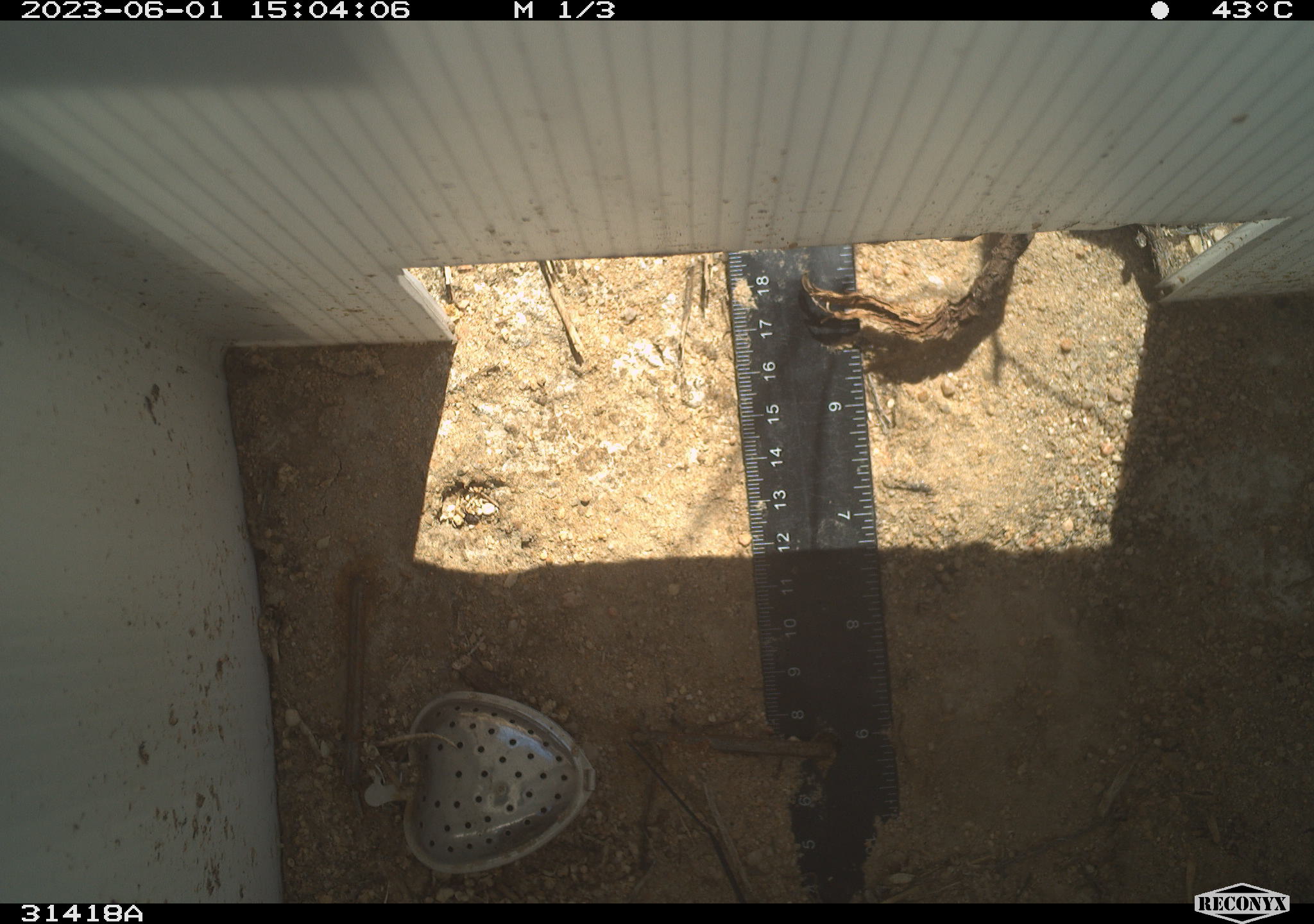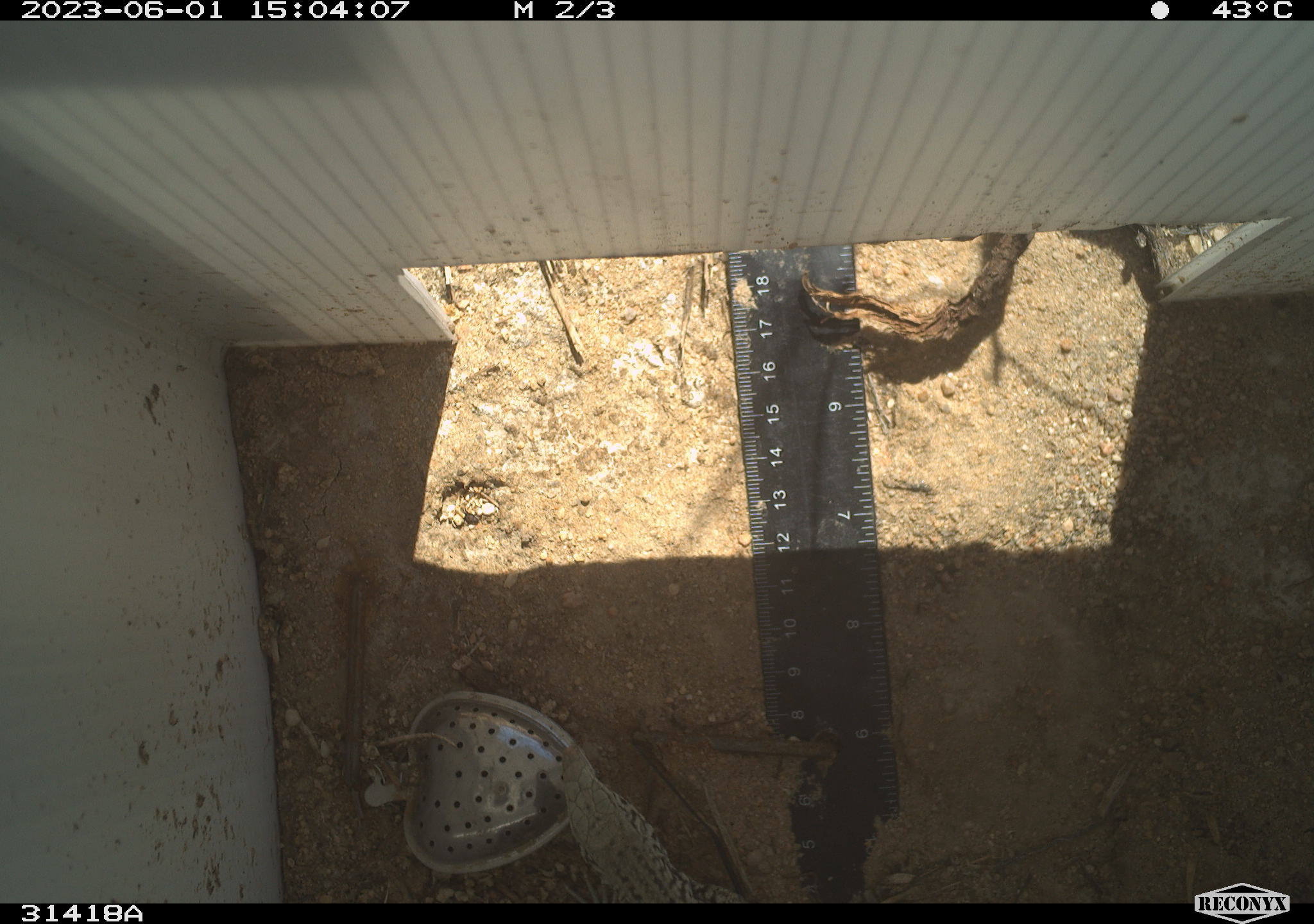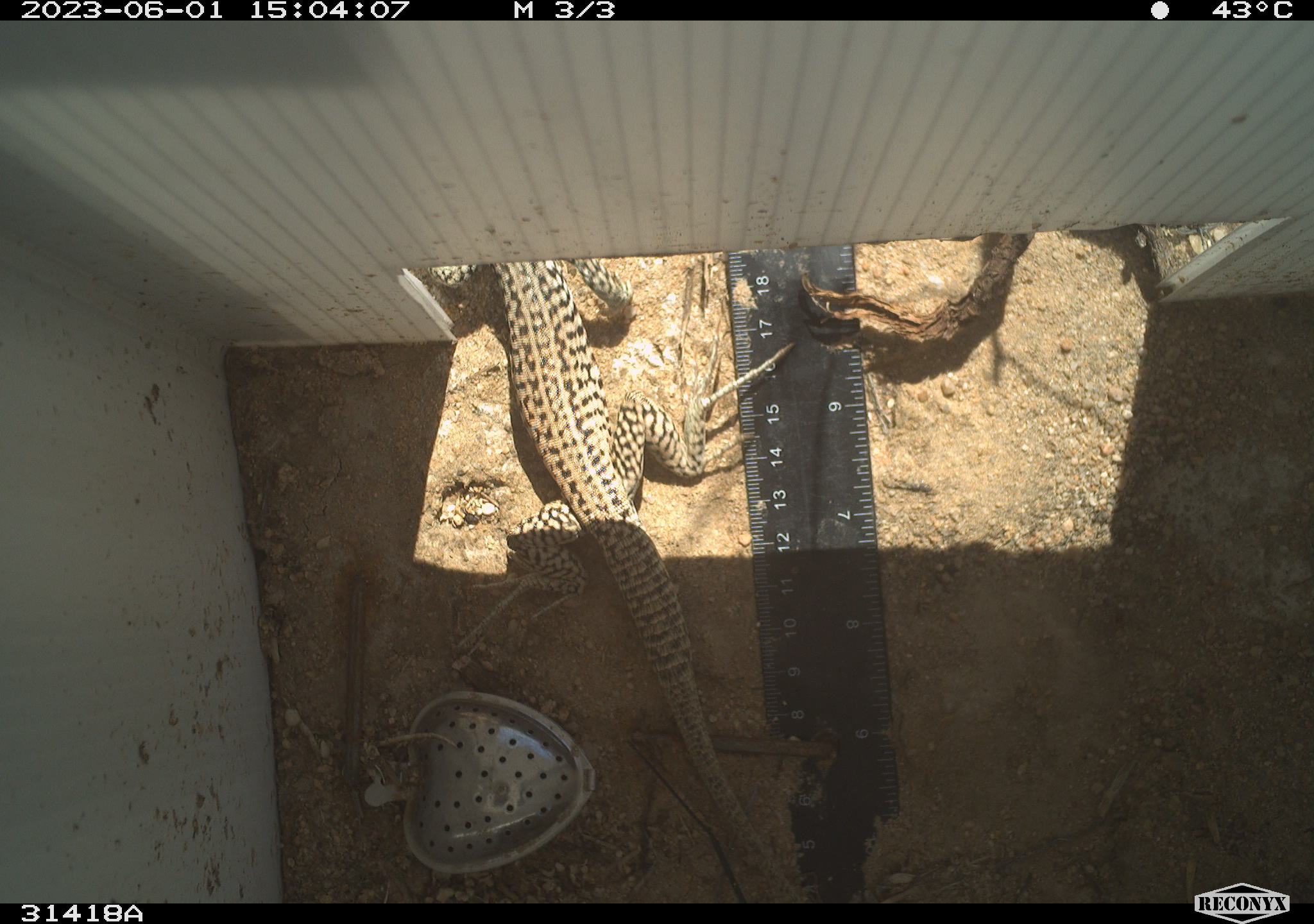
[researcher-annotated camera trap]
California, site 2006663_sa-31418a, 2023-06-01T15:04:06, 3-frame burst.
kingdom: Animalia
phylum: Chordata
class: Reptilia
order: Squamata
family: Teiidae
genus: Aspidoscelis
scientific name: Aspidoscelis tigris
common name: western whiptail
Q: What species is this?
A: Western whiptail (Aspidoscelis tigris).